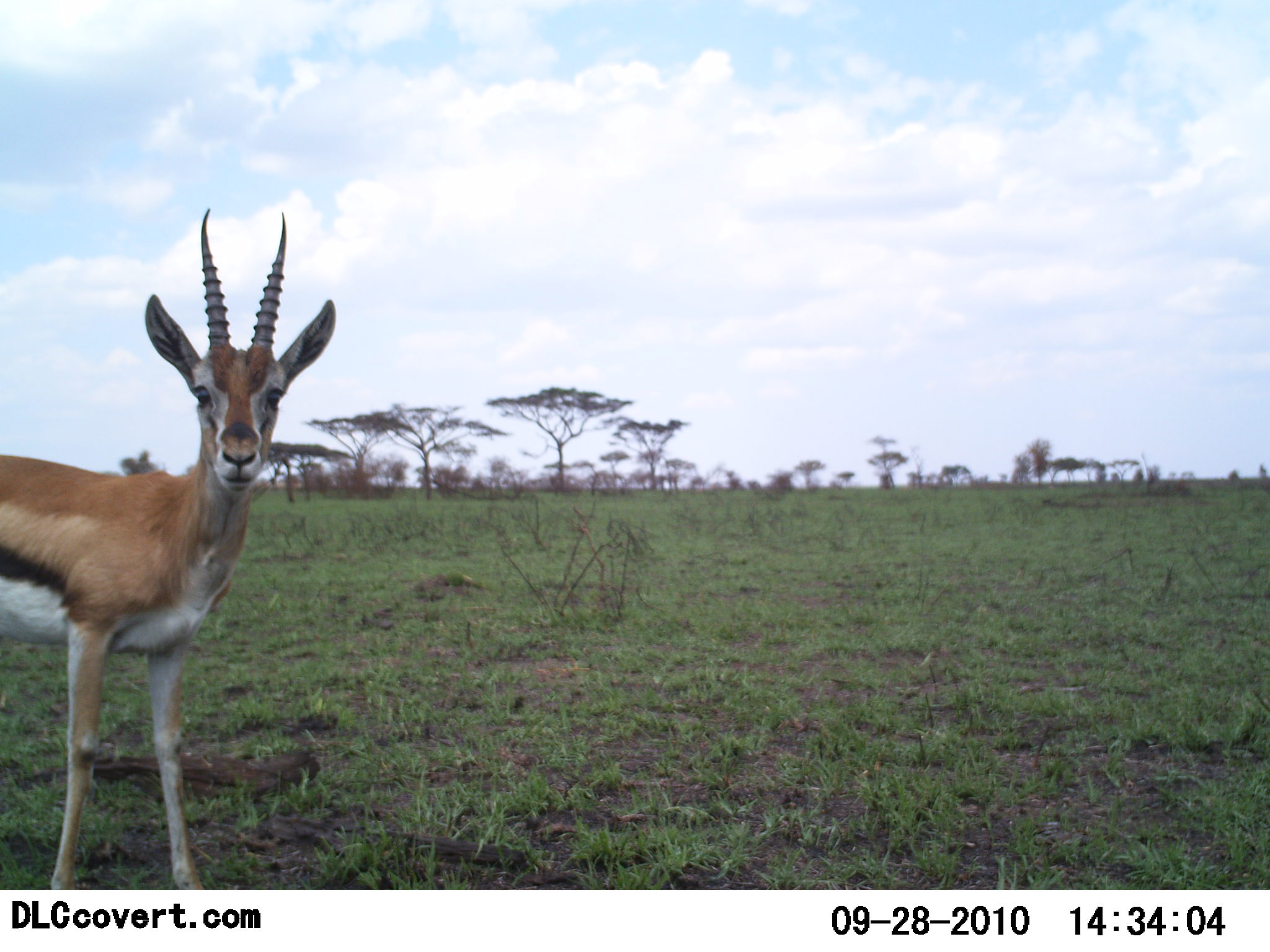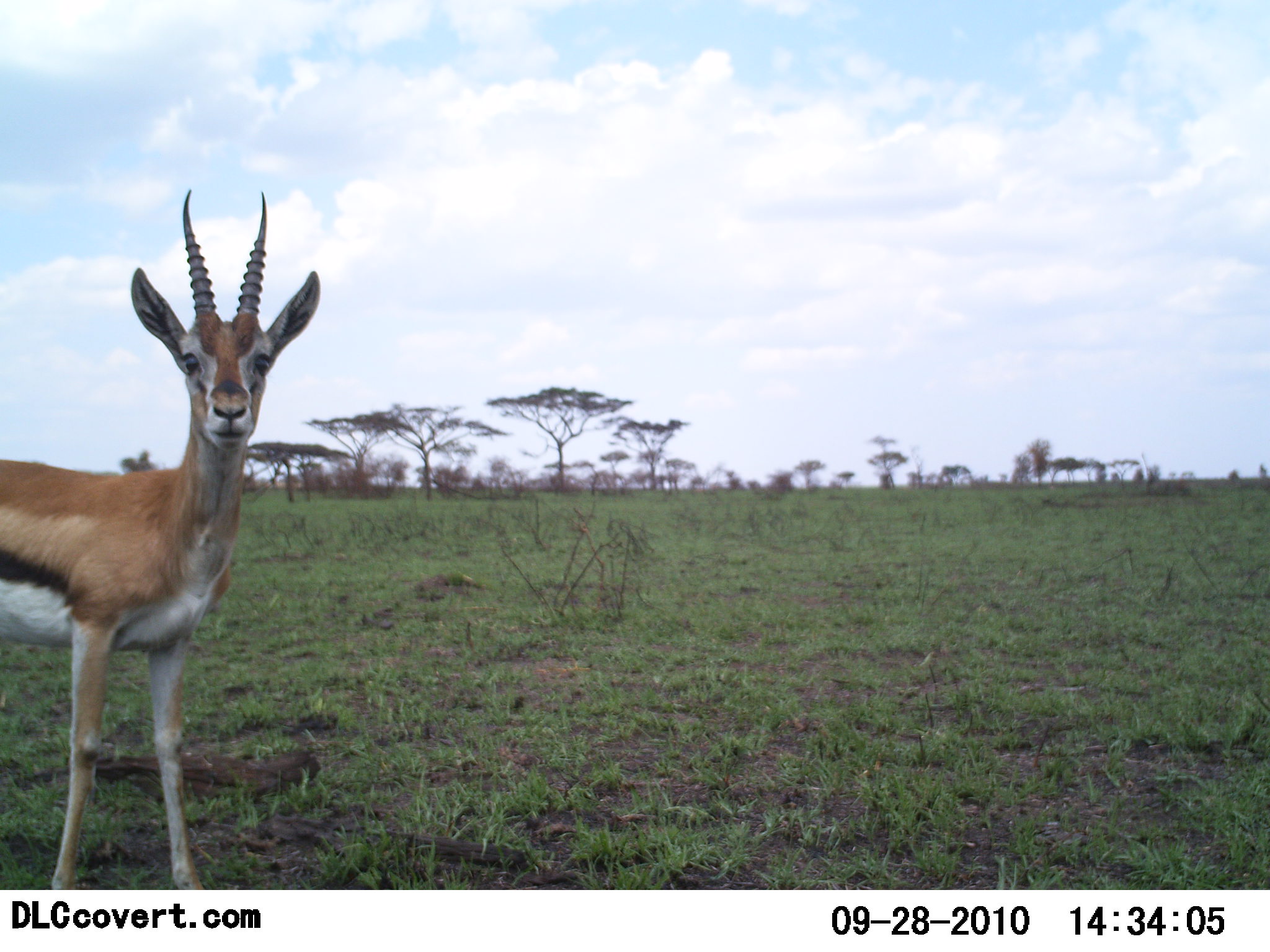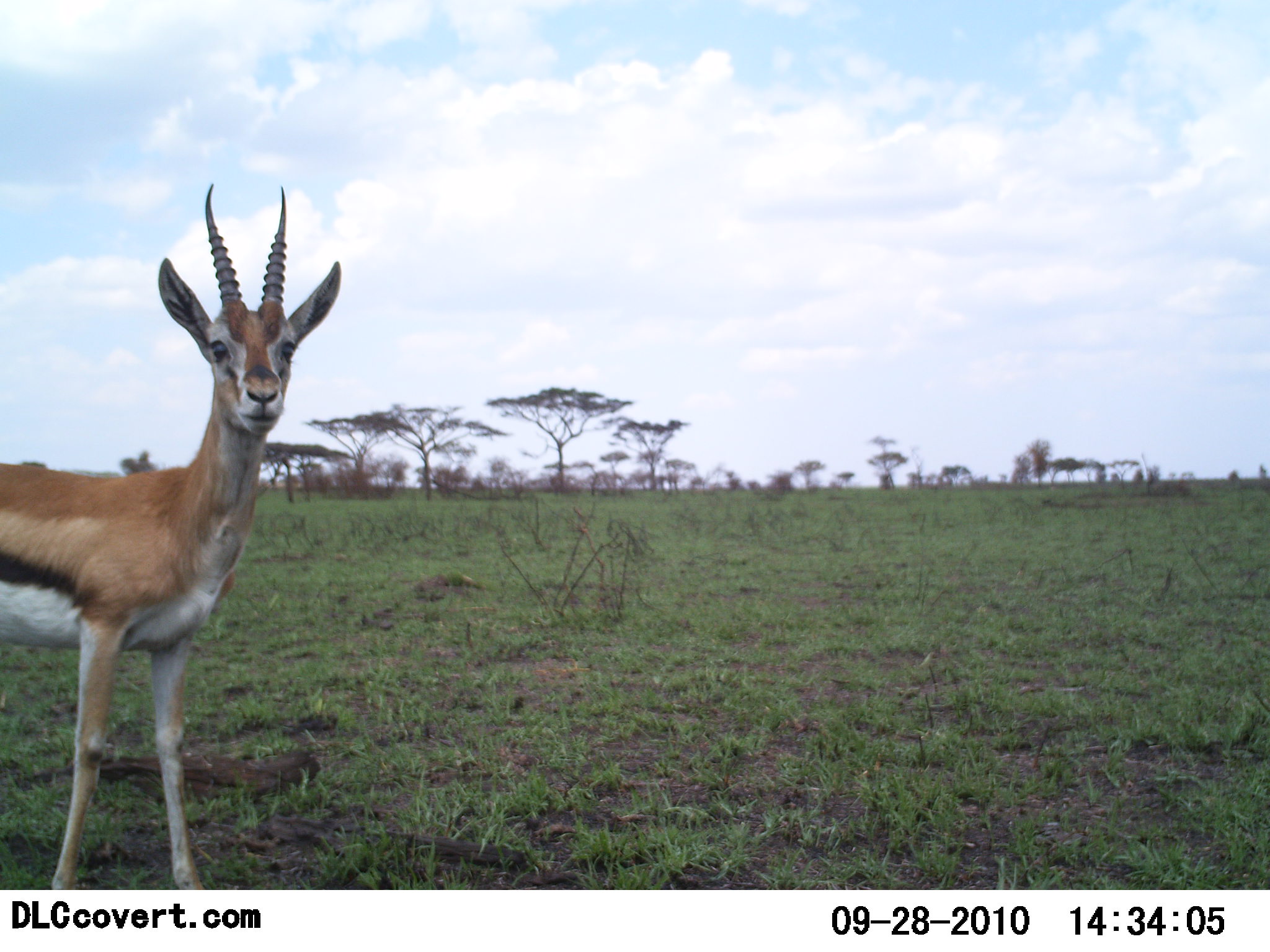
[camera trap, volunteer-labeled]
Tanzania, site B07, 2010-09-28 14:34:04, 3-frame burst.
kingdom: Animalia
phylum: Chordata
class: Mammalia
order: Artiodactyla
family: Bovidae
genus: Eudorcas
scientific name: Eudorcas thomsonii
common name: thomson's gazelle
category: gazellethomsons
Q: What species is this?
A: Gazellethomsons (thomson's gazelle) (Eudorcas thomsonii).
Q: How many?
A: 1.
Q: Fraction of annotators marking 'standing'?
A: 86%.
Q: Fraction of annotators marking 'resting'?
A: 0%.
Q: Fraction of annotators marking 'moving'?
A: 14%.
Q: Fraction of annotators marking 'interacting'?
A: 7%.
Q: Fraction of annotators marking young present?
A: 0%.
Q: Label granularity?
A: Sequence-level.